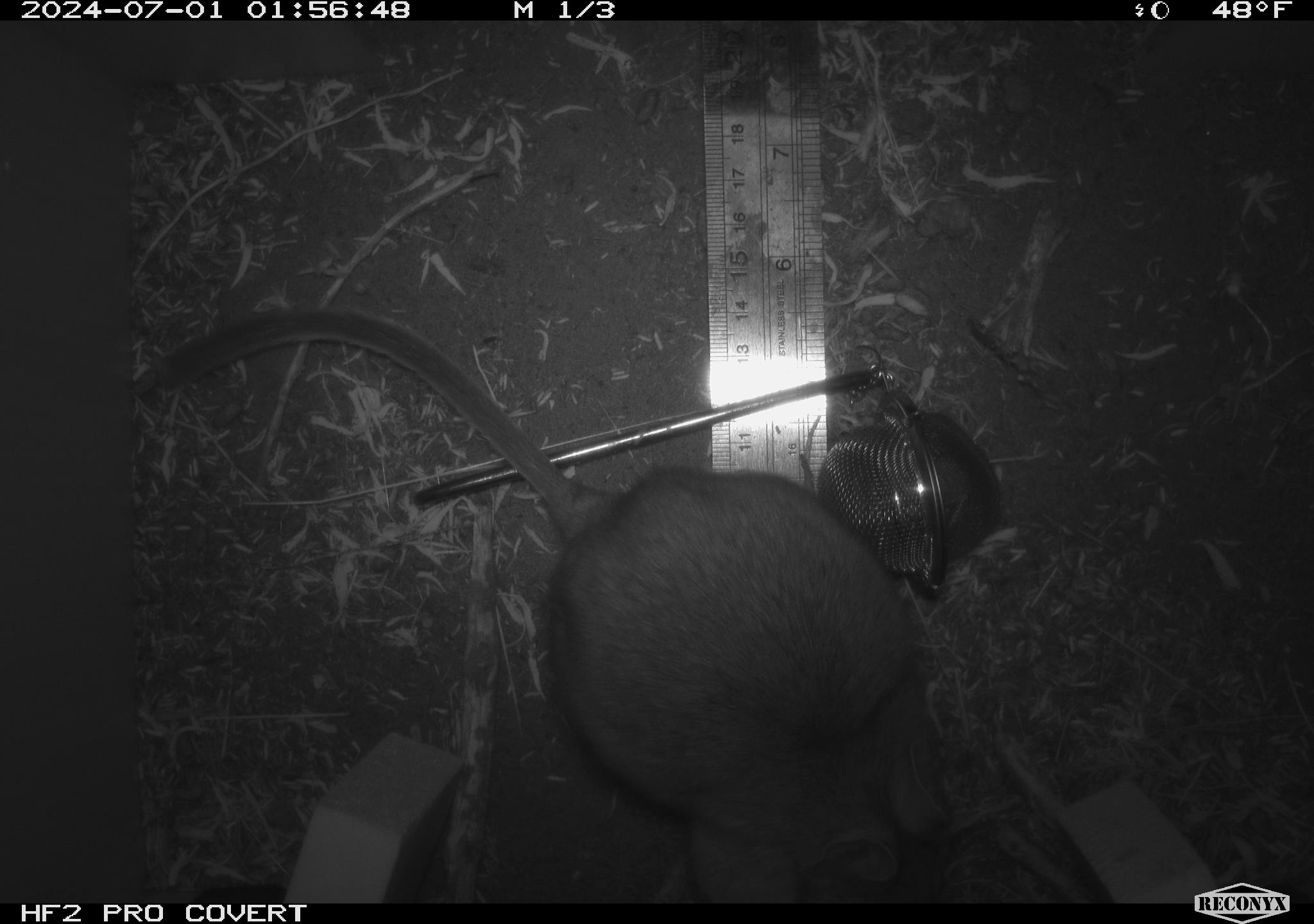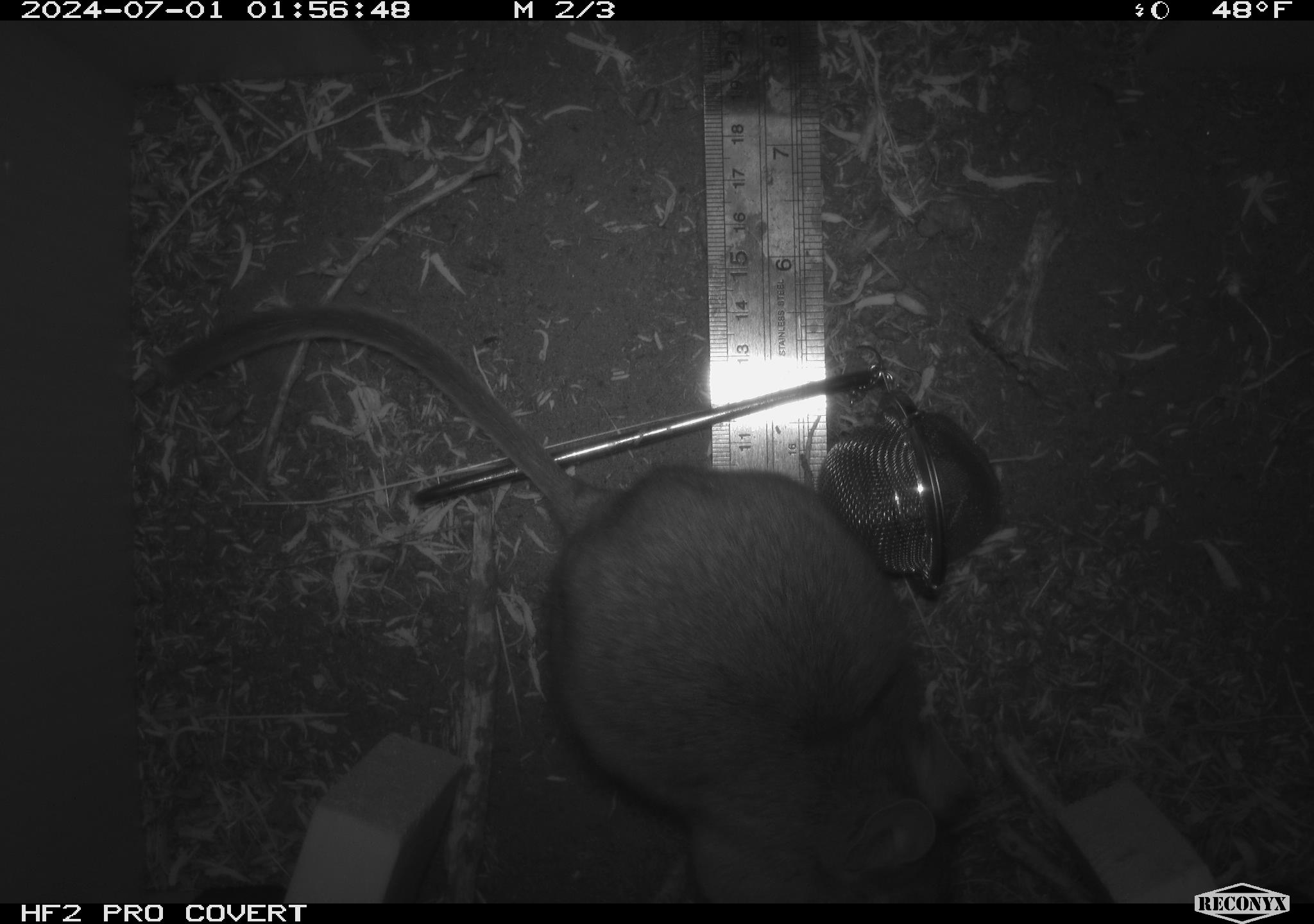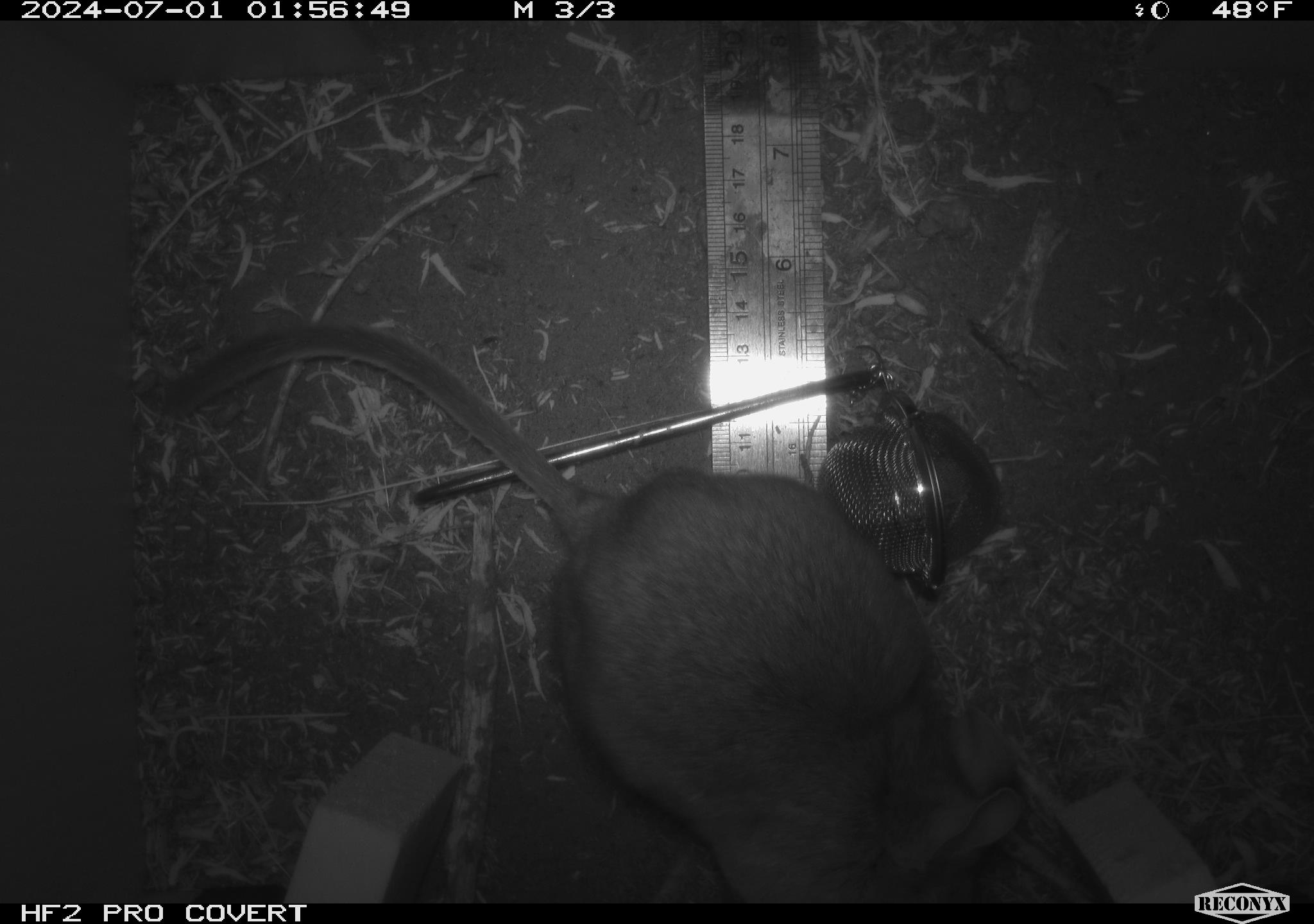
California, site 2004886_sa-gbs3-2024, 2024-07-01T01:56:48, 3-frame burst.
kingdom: Animalia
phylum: Chordata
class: Mammalia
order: Rodentia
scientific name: Rodentia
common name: woodrat or rat or mouse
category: woodrat or rat or mouse species